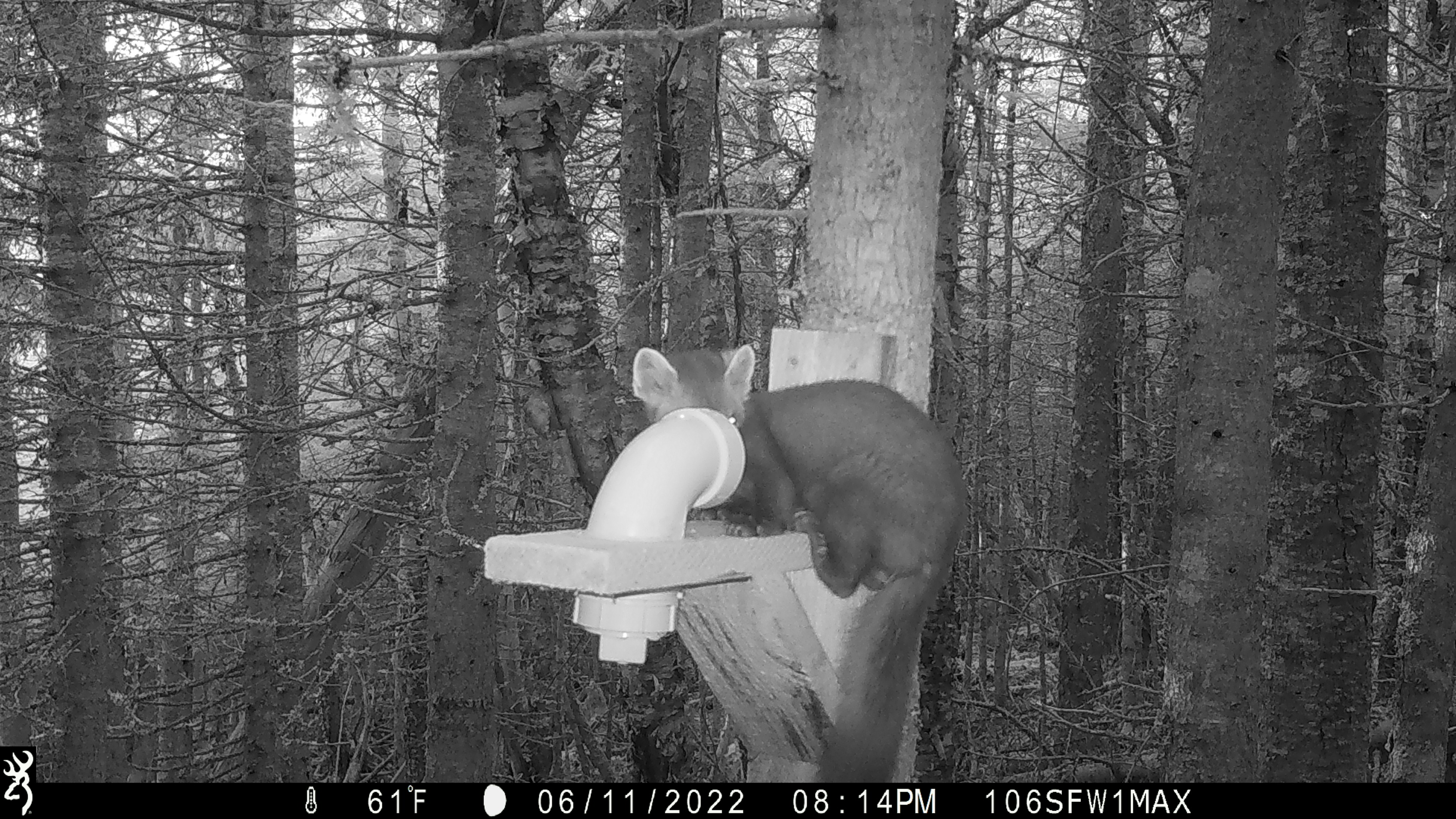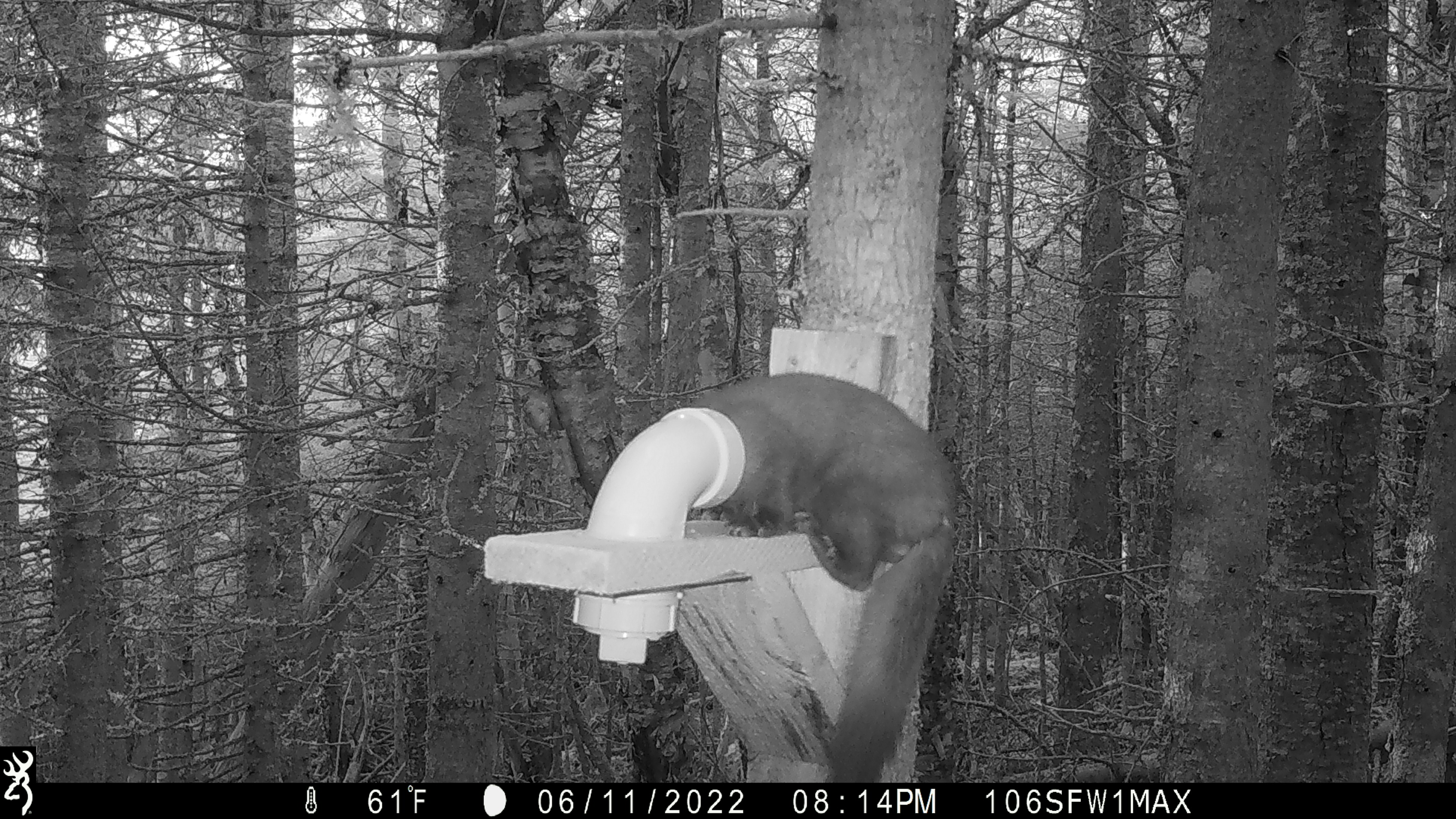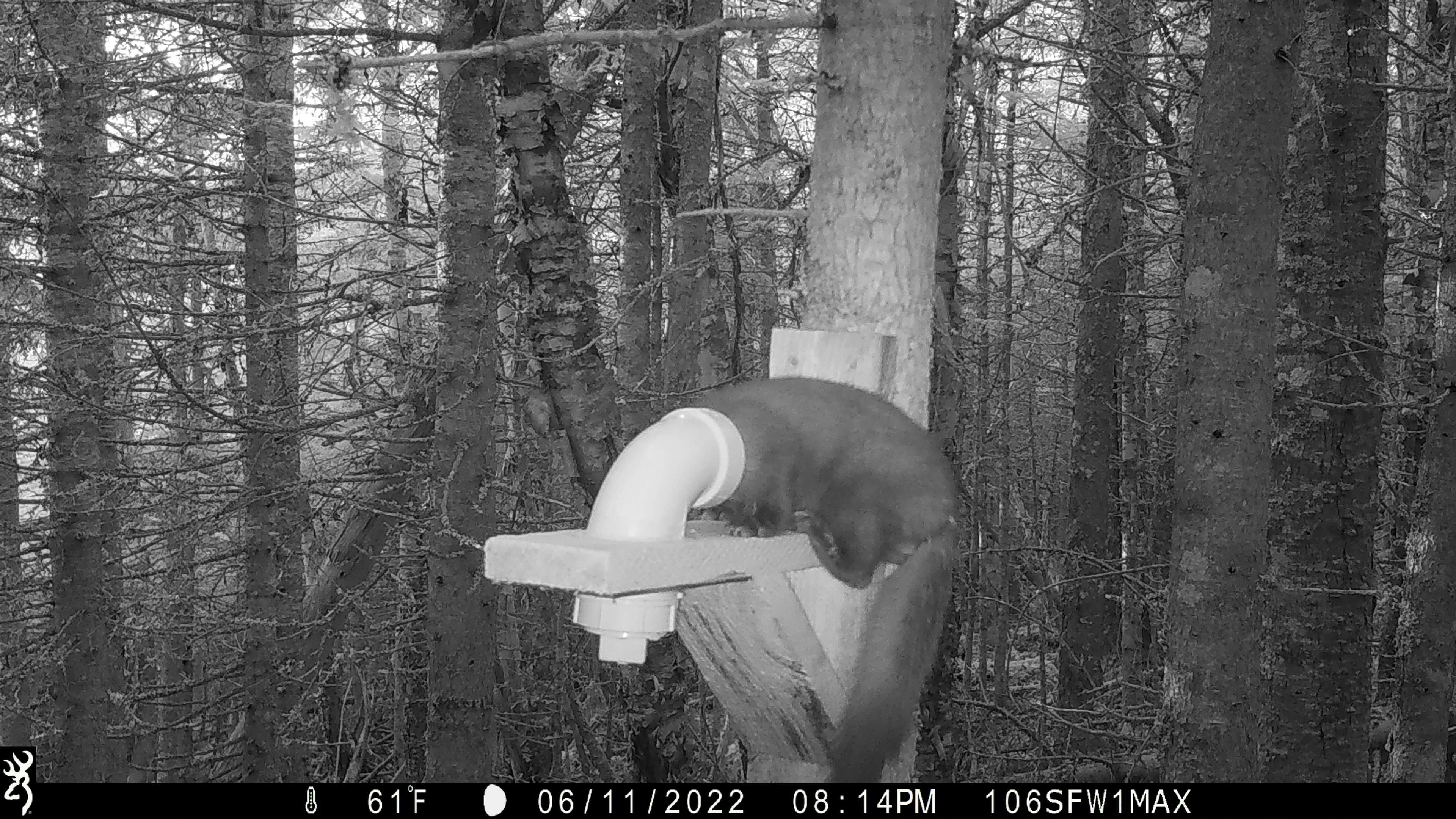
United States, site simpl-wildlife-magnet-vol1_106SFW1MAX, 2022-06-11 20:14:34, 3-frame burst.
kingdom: Animalia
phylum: Chordata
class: Mammalia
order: Carnivora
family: Mustelidae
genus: Martes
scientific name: Martes americana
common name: american marten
American marten (Martes americana).